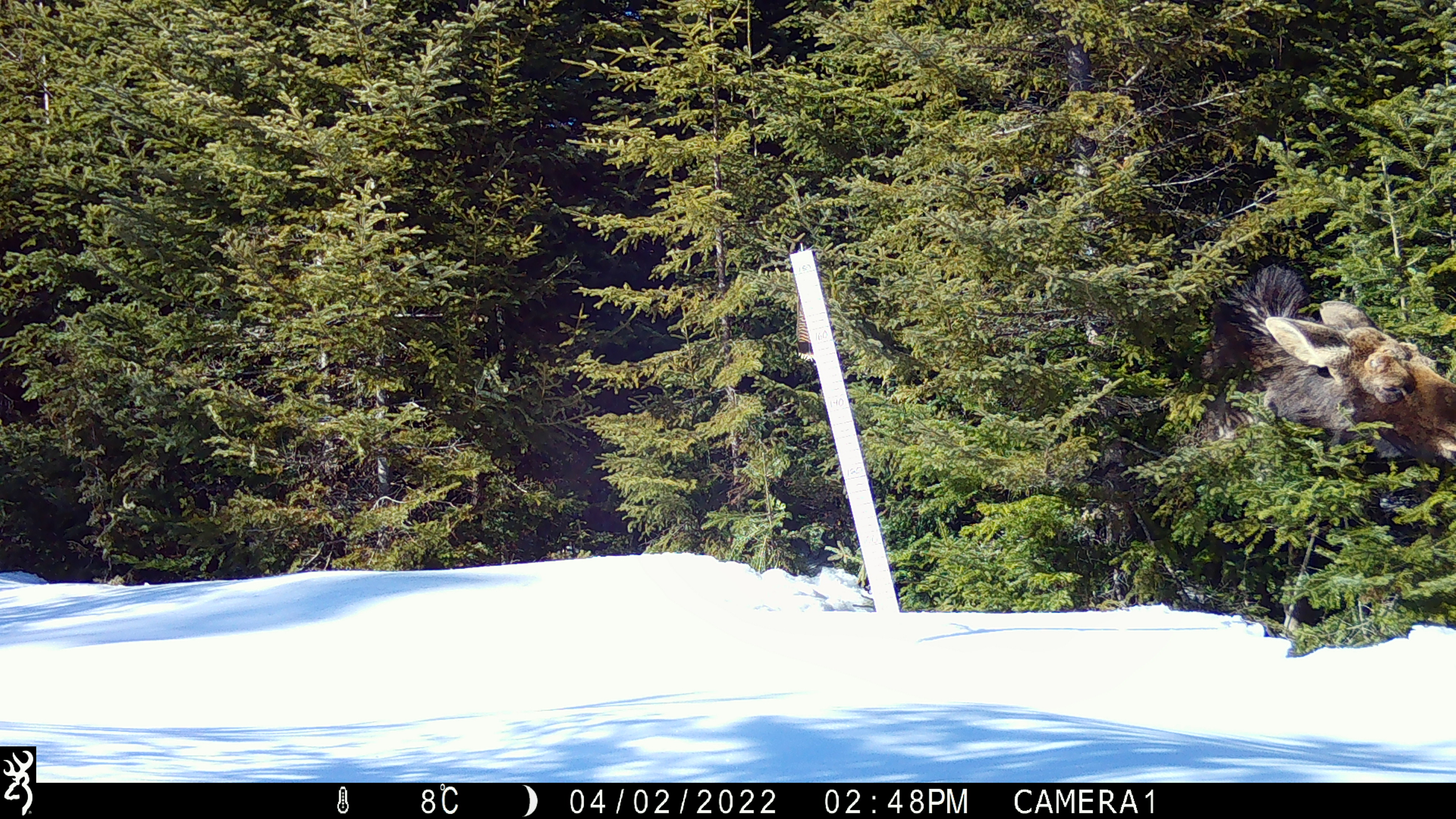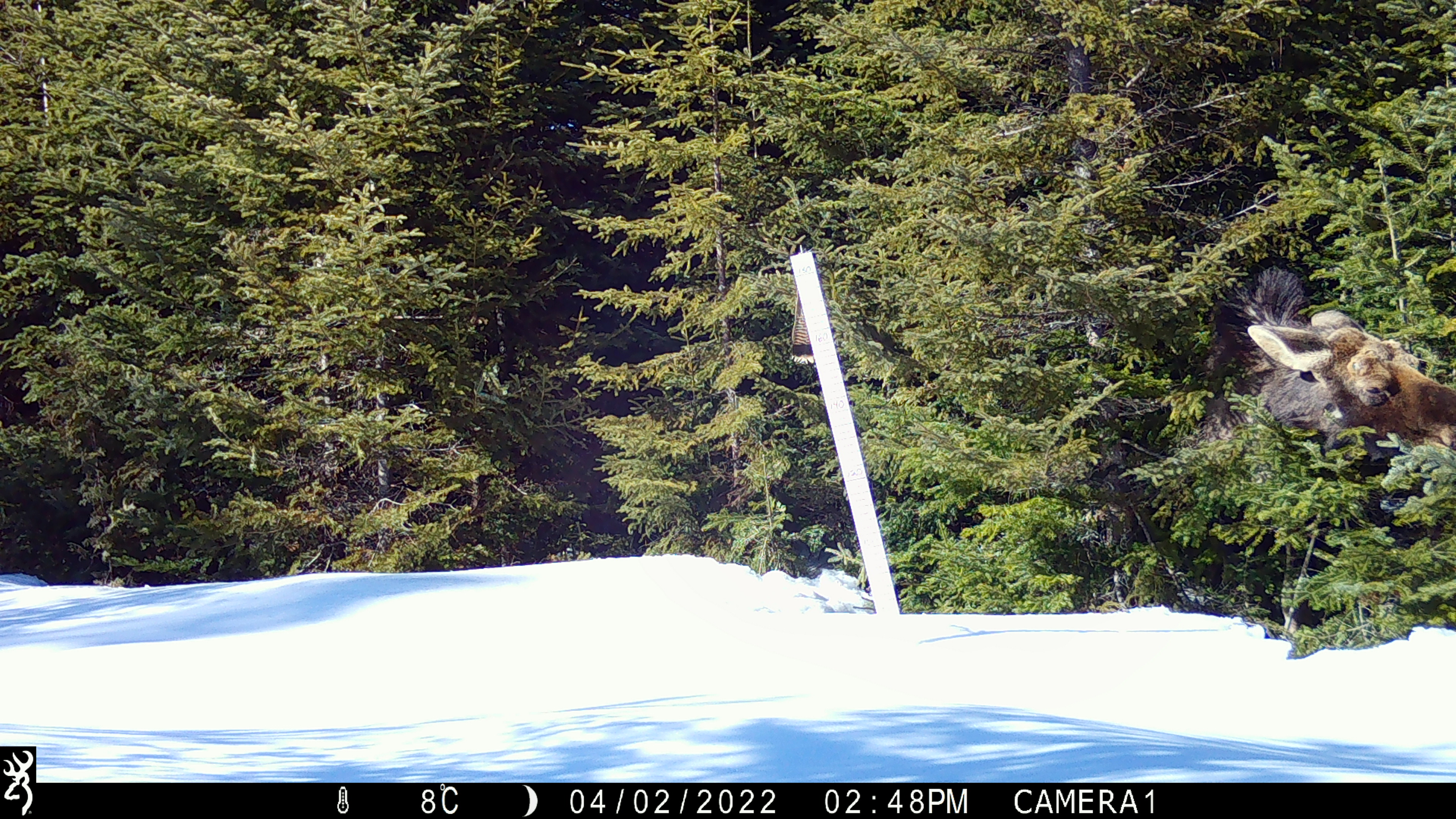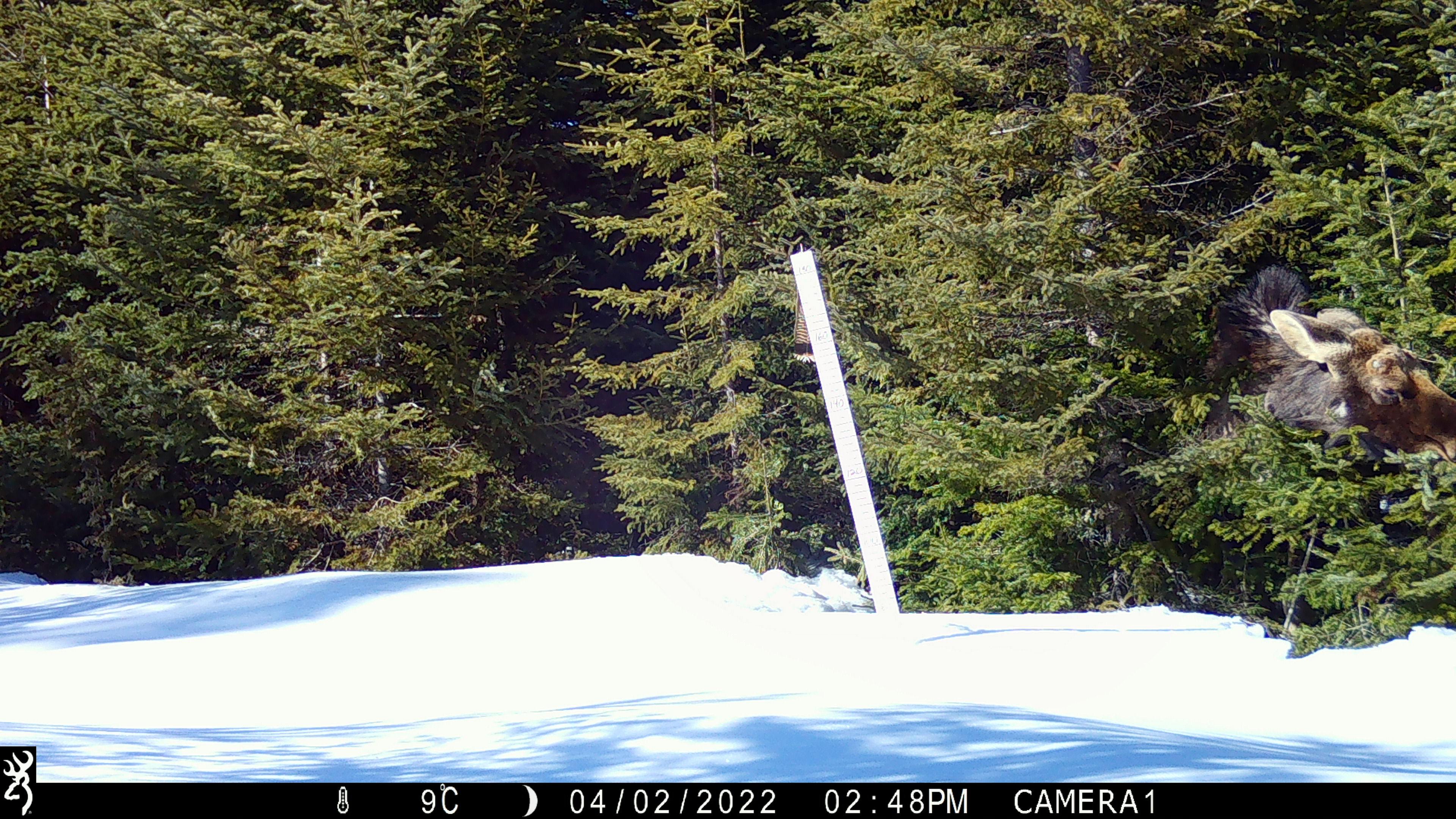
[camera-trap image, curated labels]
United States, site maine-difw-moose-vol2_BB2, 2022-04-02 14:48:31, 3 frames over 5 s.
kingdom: Animalia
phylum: Chordata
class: Mammalia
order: Artiodactyla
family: Cervidae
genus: Alces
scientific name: Alces alces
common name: moose